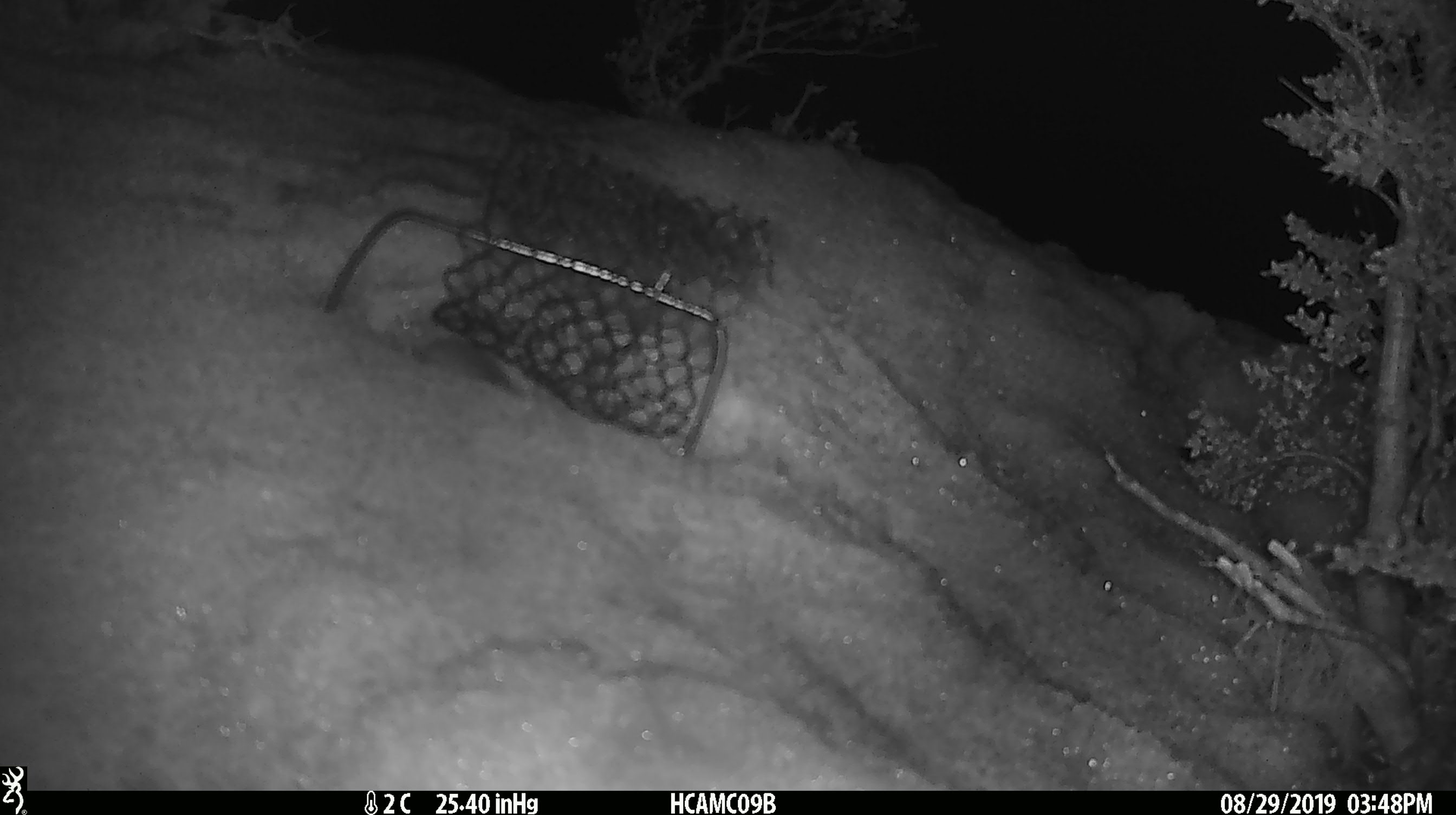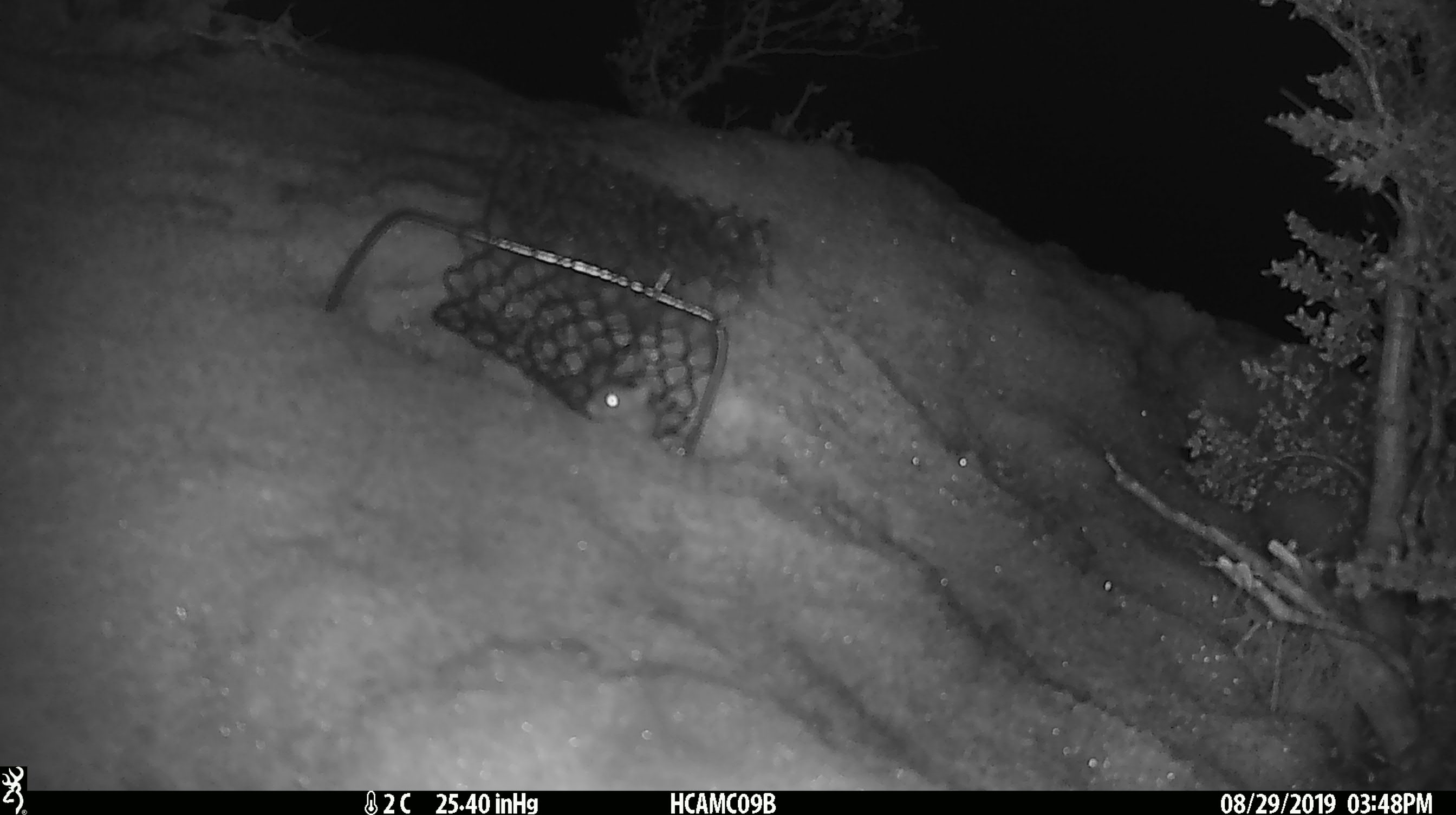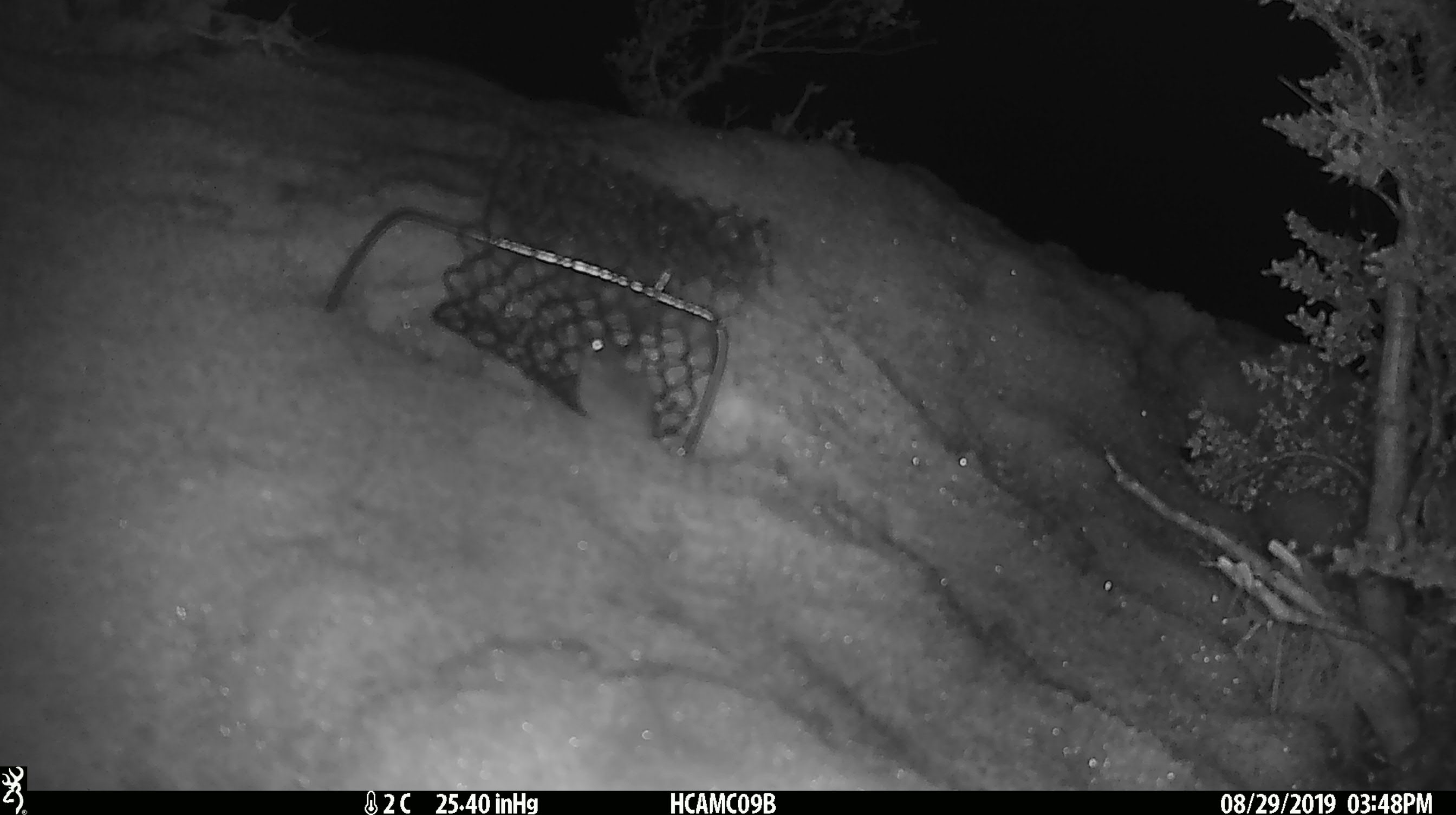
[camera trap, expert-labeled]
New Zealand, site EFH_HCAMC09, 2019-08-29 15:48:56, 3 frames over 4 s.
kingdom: Animalia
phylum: Chordata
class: Mammalia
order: Rodentia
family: Muridae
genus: Mus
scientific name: Mus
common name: mouse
Mouse (Mus).